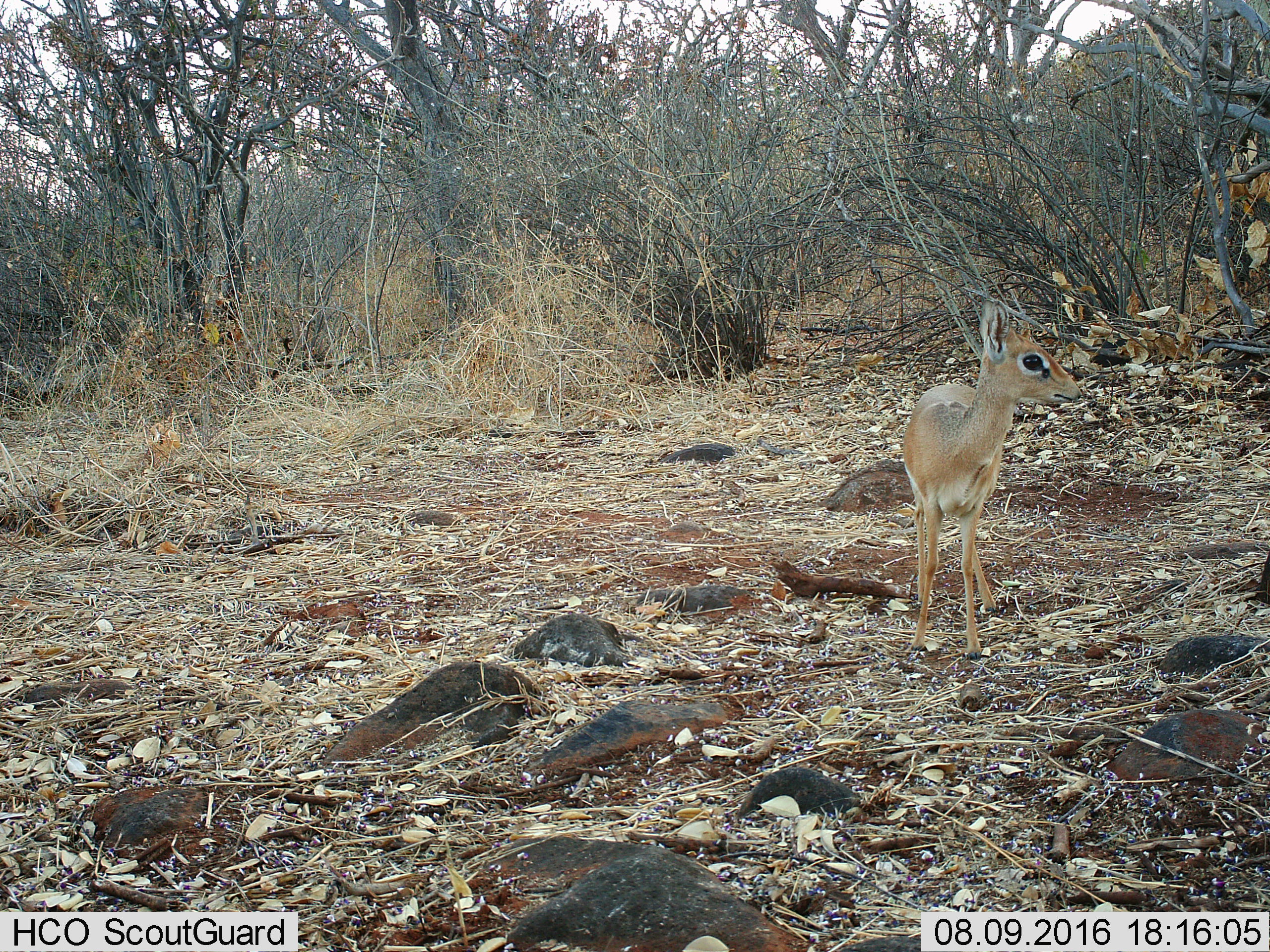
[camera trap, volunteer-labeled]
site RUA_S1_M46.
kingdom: Animalia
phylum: Chordata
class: Mammalia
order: Artiodactyla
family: Bovidae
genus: Madoqua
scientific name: Madoqua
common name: dik-dik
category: dikdik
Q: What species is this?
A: Dikdik (dik-dik) (Madoqua).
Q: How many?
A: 1.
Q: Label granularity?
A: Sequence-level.